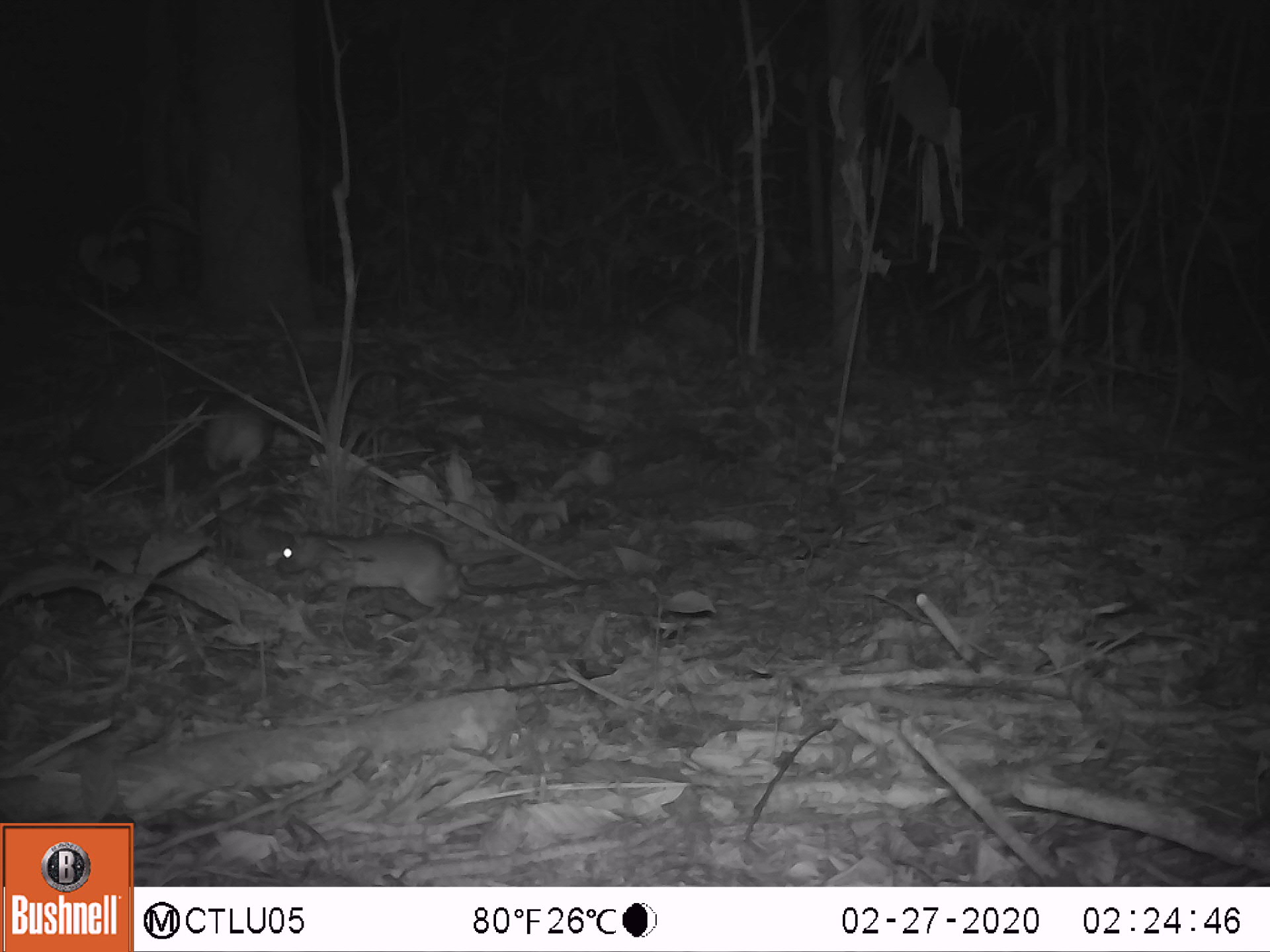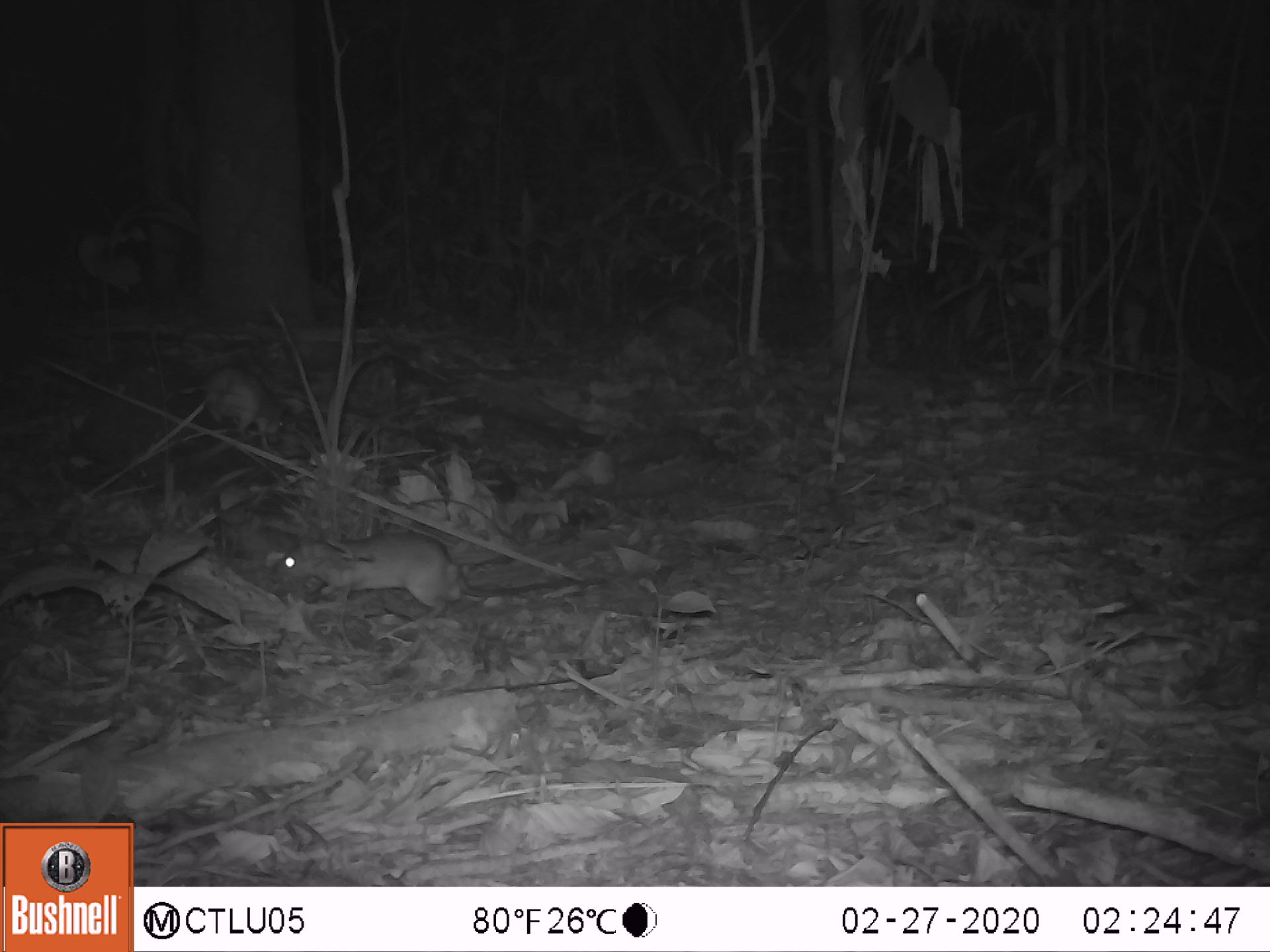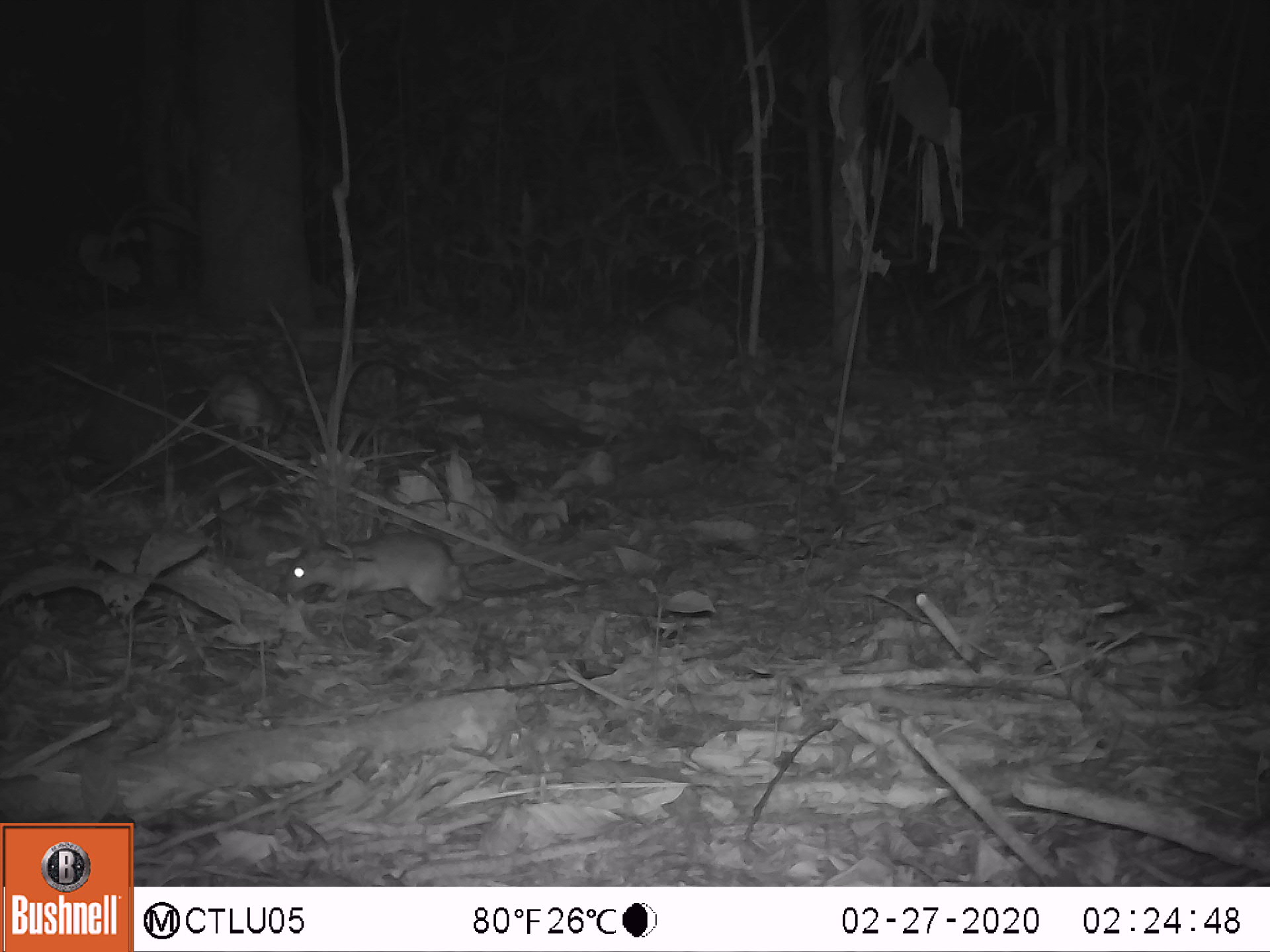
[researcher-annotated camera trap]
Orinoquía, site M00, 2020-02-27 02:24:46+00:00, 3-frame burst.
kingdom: Animalia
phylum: Chordata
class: Mammalia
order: Rodentia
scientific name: Rodentia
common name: rodent